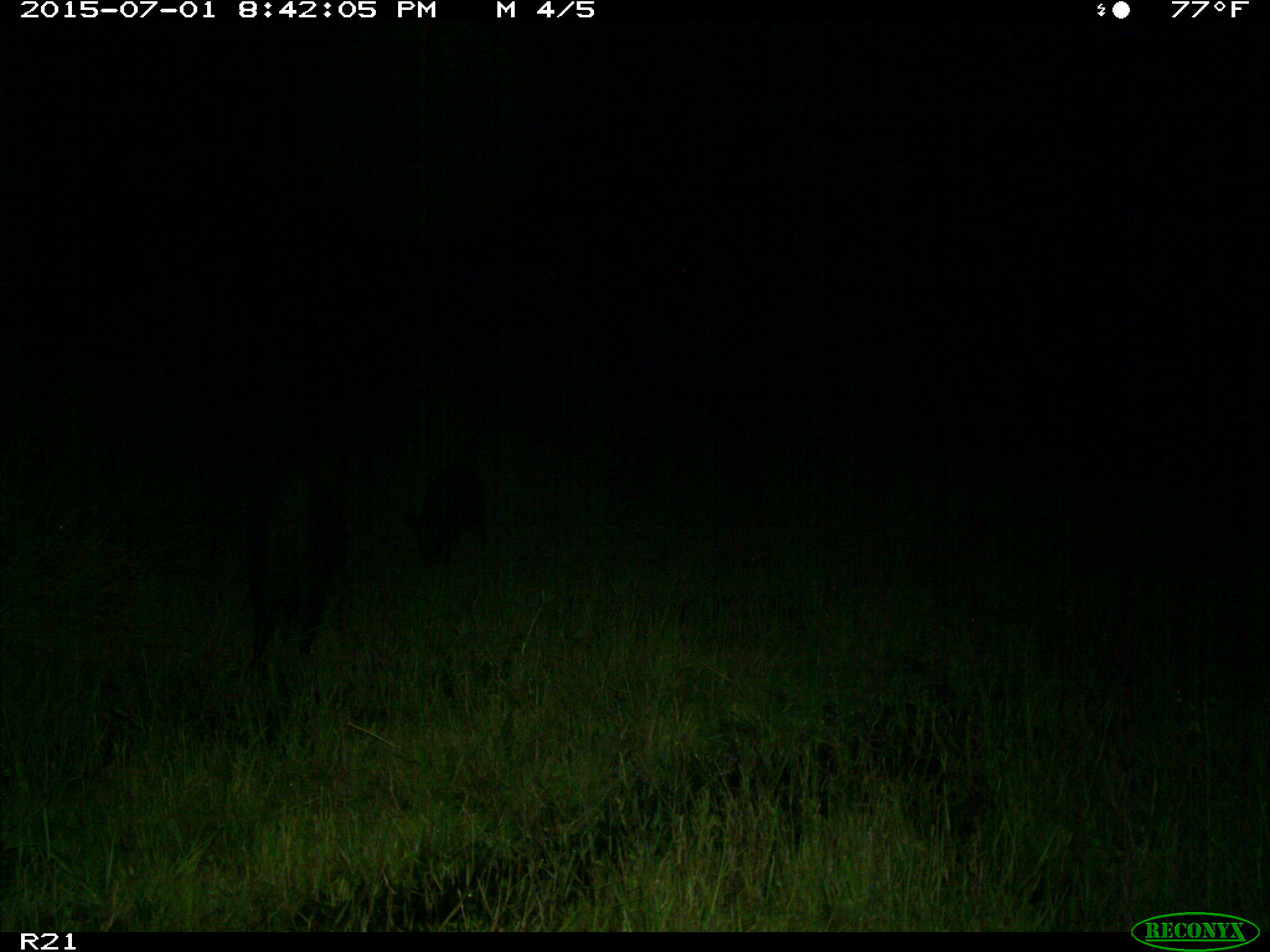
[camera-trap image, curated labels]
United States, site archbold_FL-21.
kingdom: Animalia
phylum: Chordata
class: Mammalia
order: Artiodactyla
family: Suidae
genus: Sus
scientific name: Sus scrofa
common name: wild boar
Sus scrofa (wild boar).